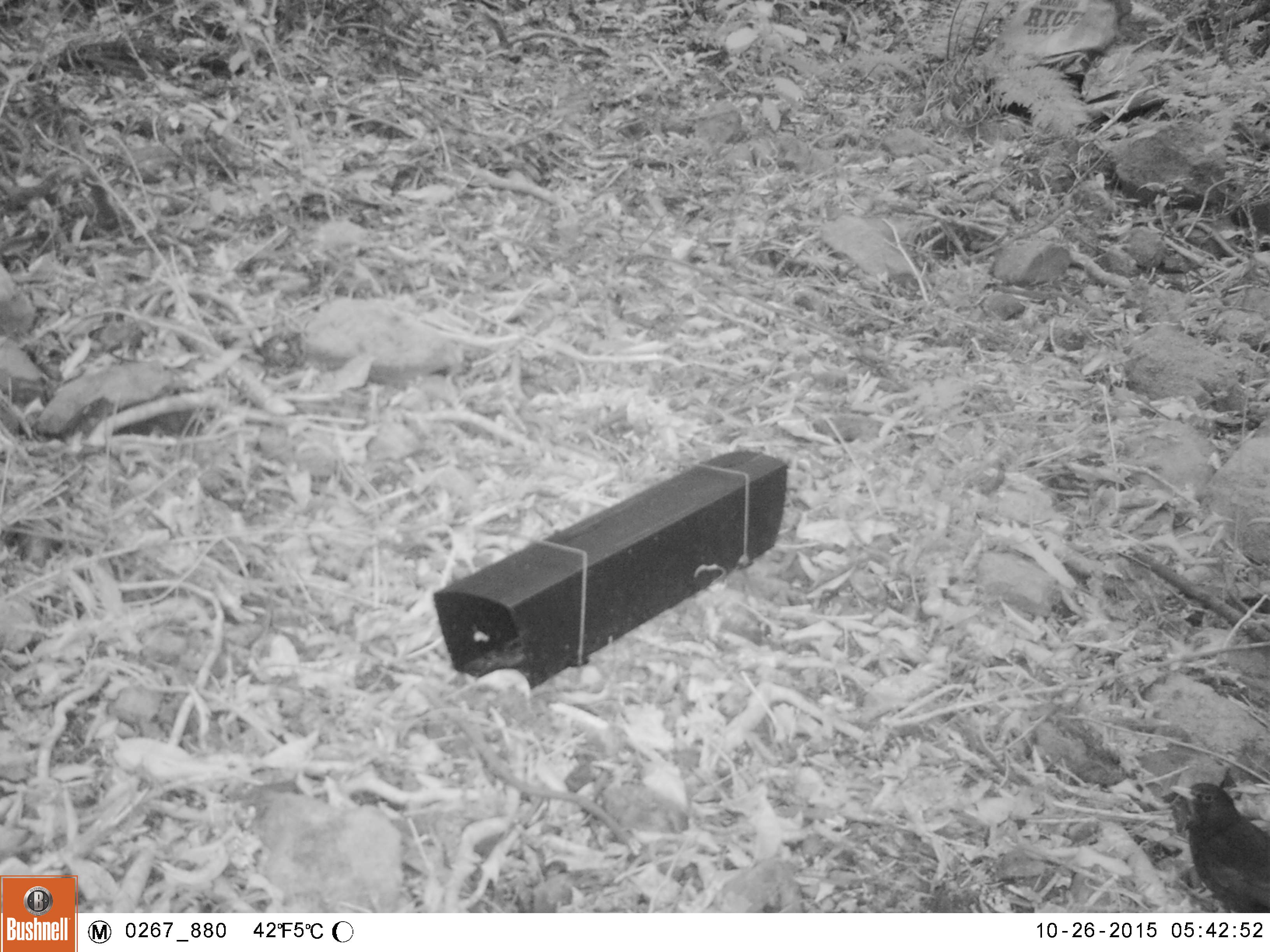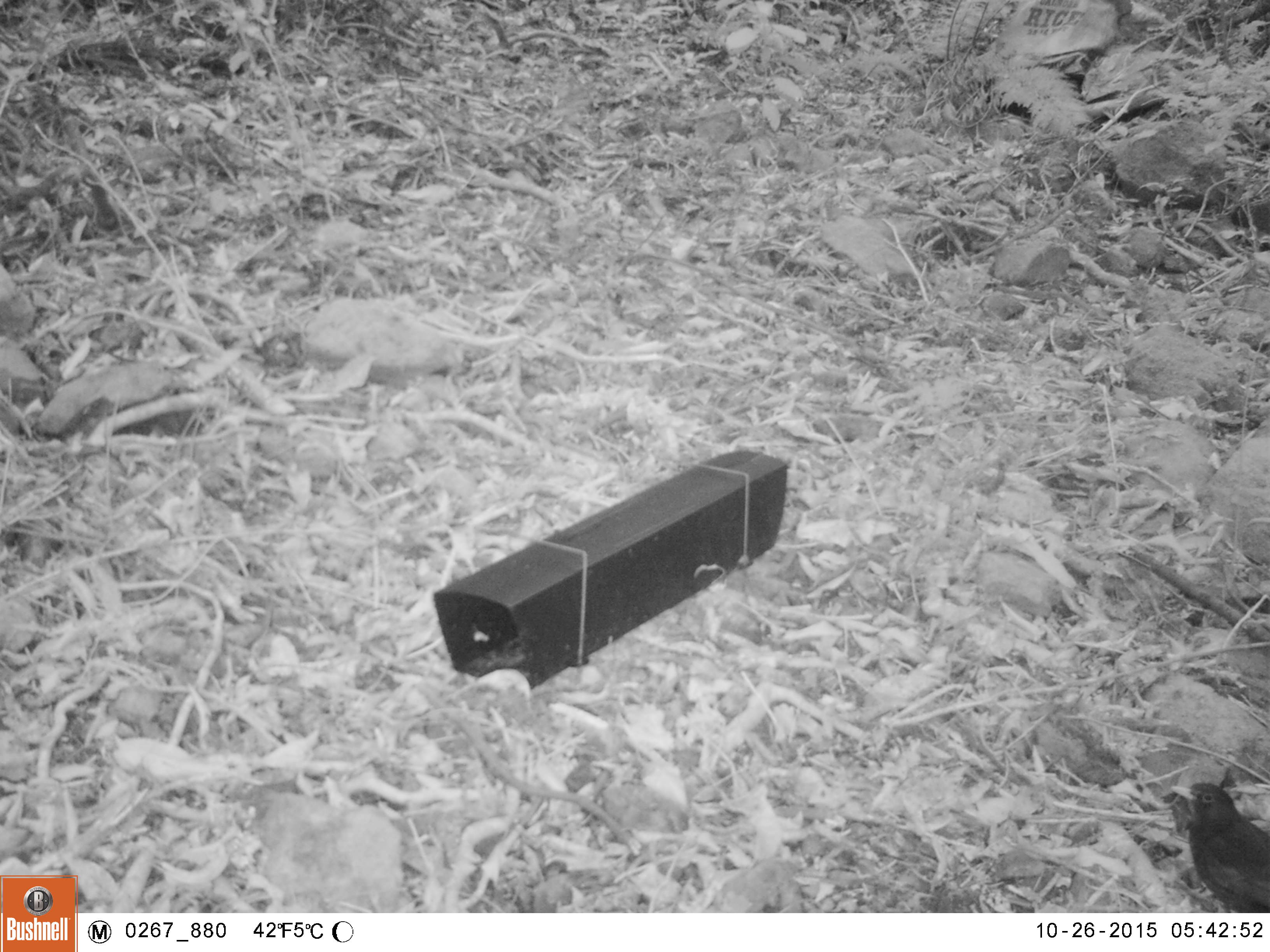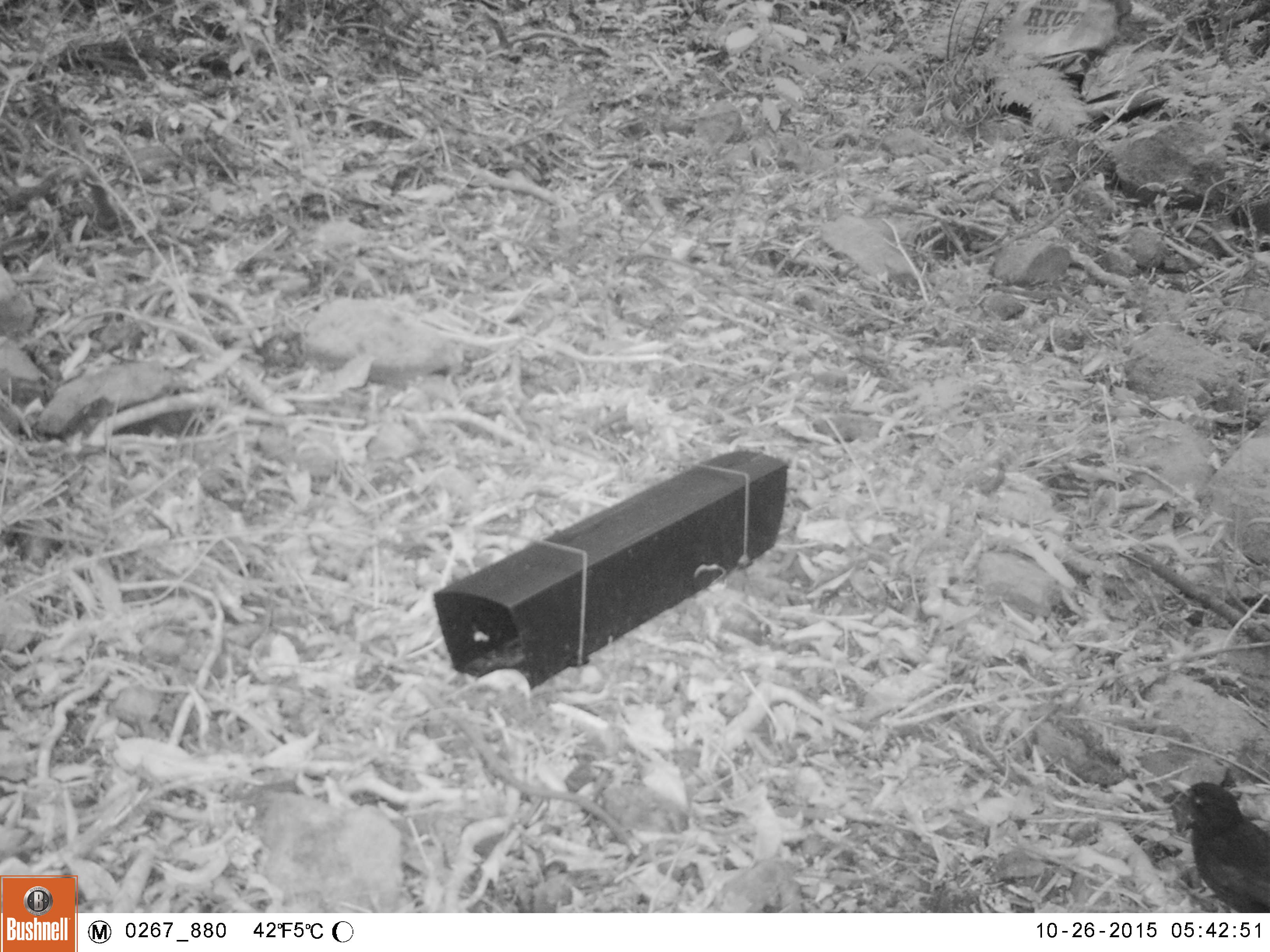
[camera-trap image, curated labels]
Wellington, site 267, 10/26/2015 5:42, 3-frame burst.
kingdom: Animalia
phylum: Chordata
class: Aves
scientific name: Aves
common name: bird